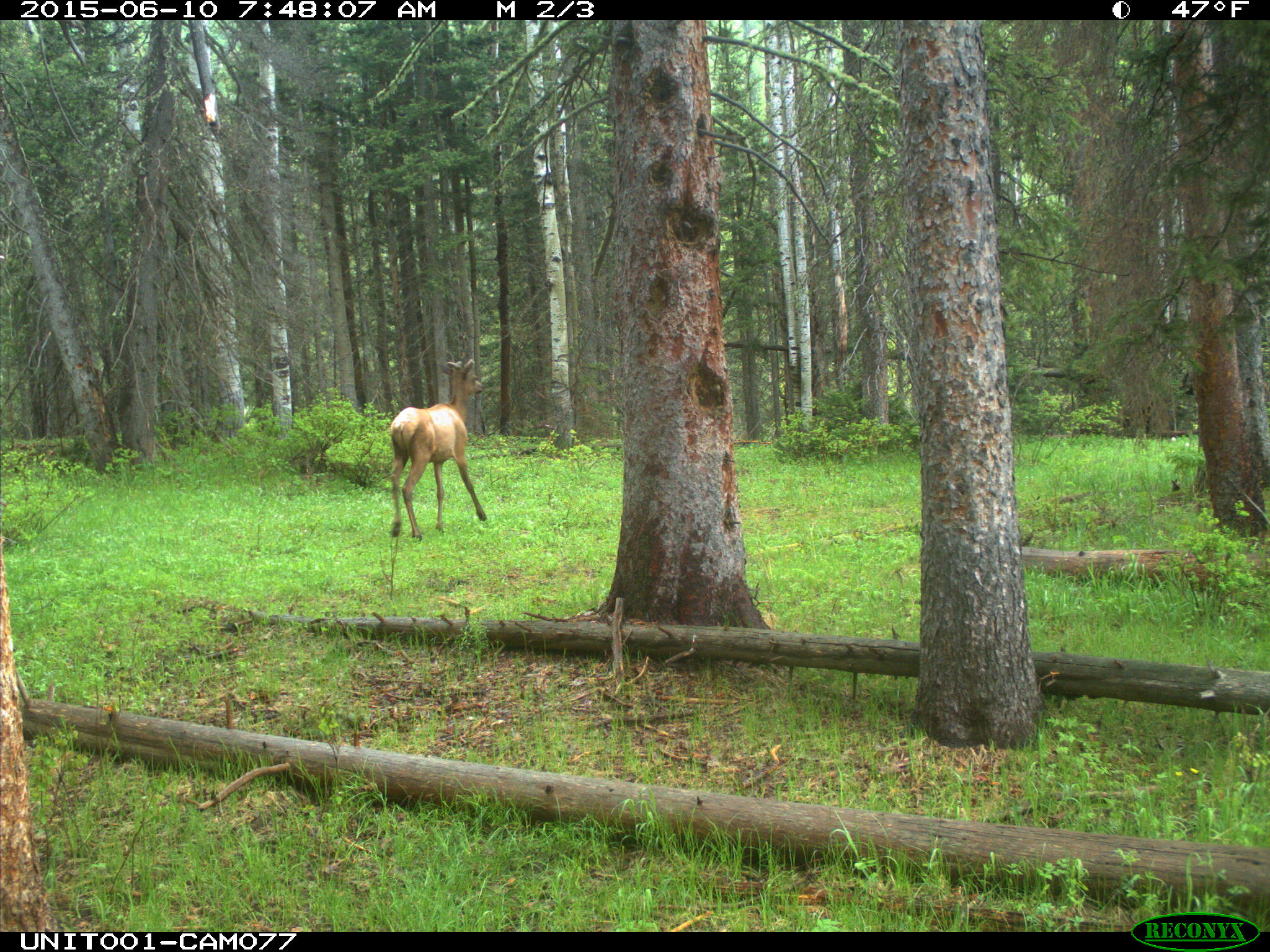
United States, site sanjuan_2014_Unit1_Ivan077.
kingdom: Animalia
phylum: Chordata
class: Mammalia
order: Artiodactyla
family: Cervidae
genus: Cervus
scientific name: Cervus elaphus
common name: red deer